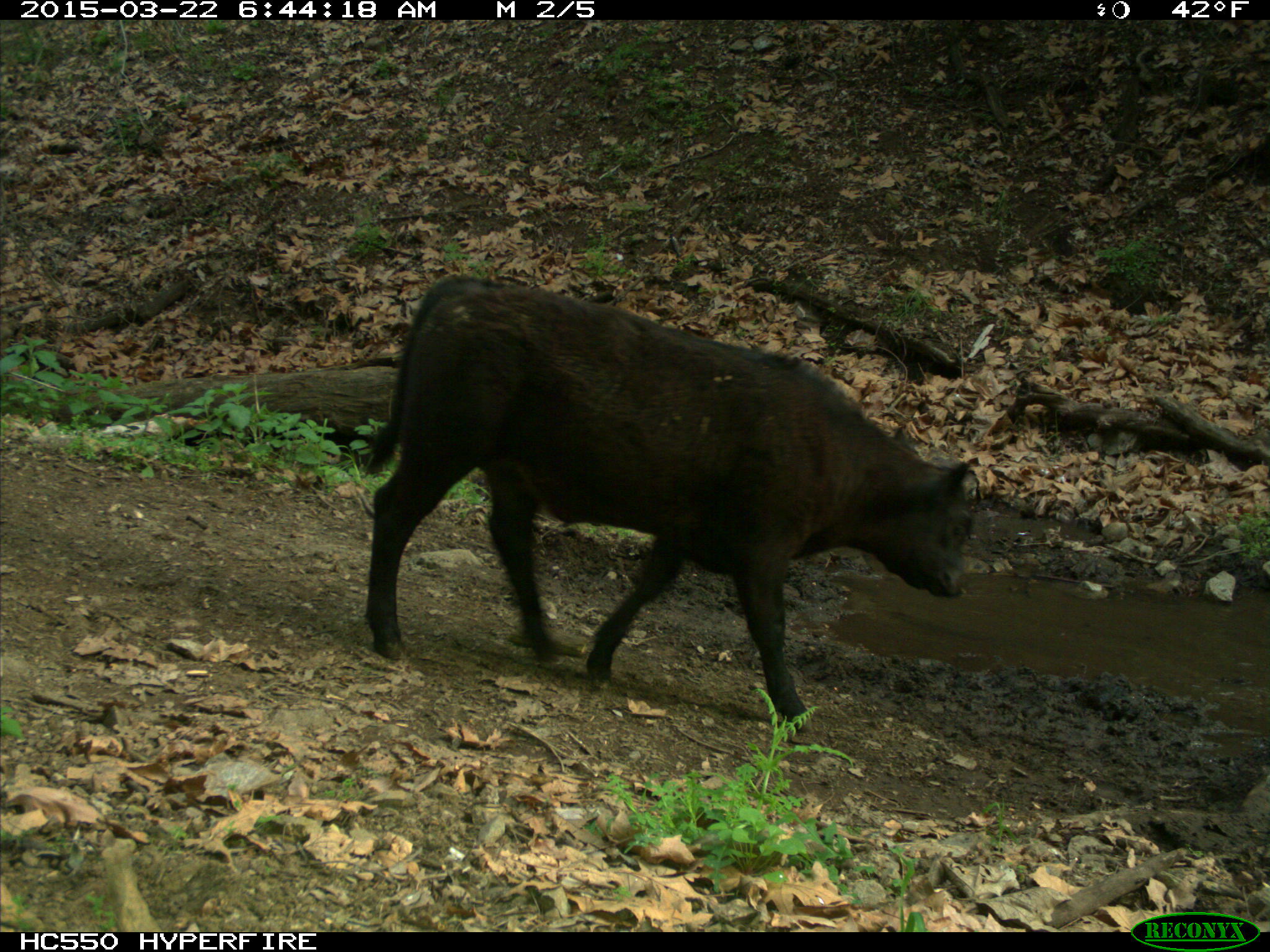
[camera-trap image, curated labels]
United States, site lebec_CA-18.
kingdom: Animalia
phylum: Chordata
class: Mammalia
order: Artiodactyla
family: Bovidae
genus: Bos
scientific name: Bos taurus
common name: domestic cow